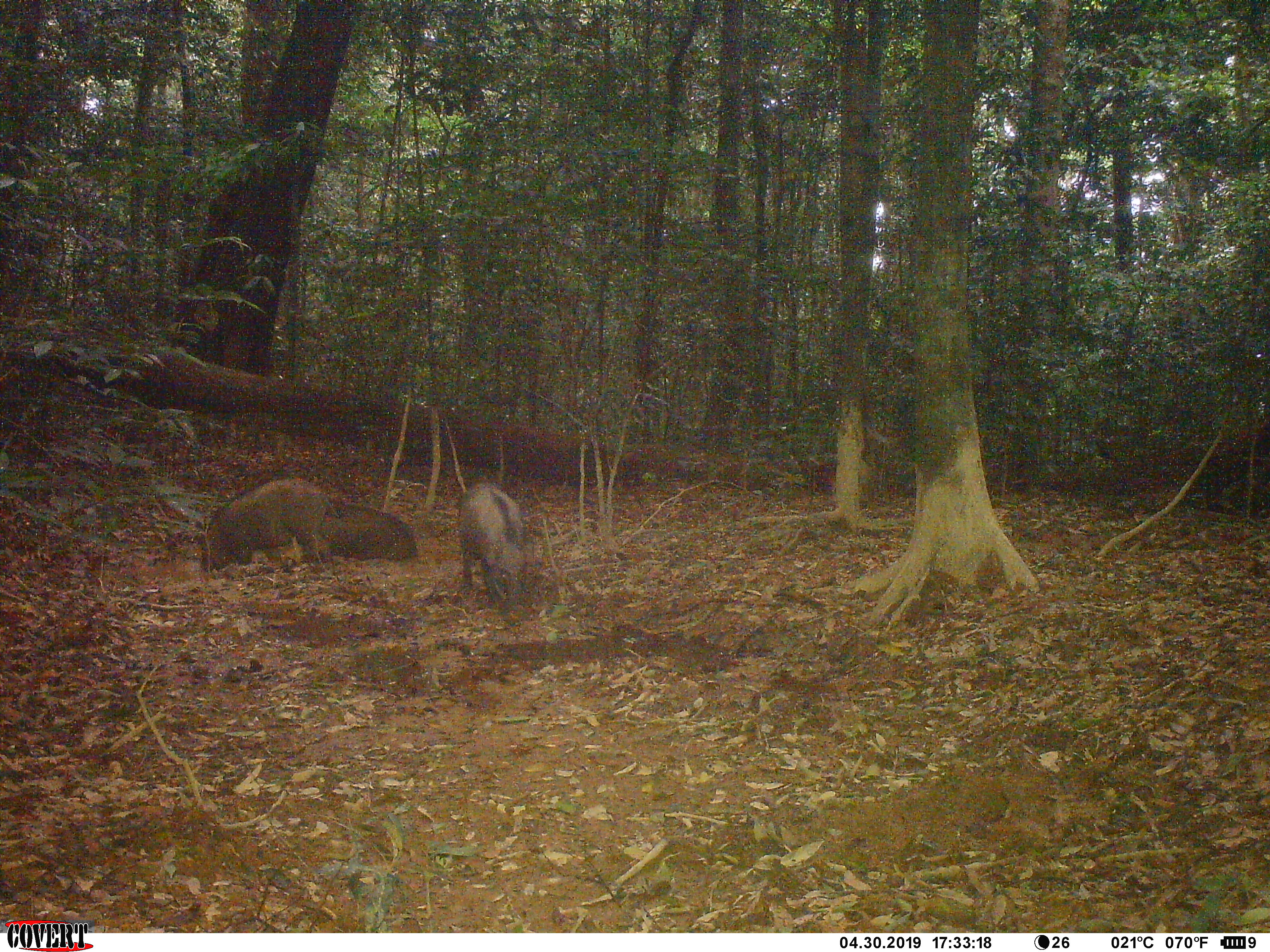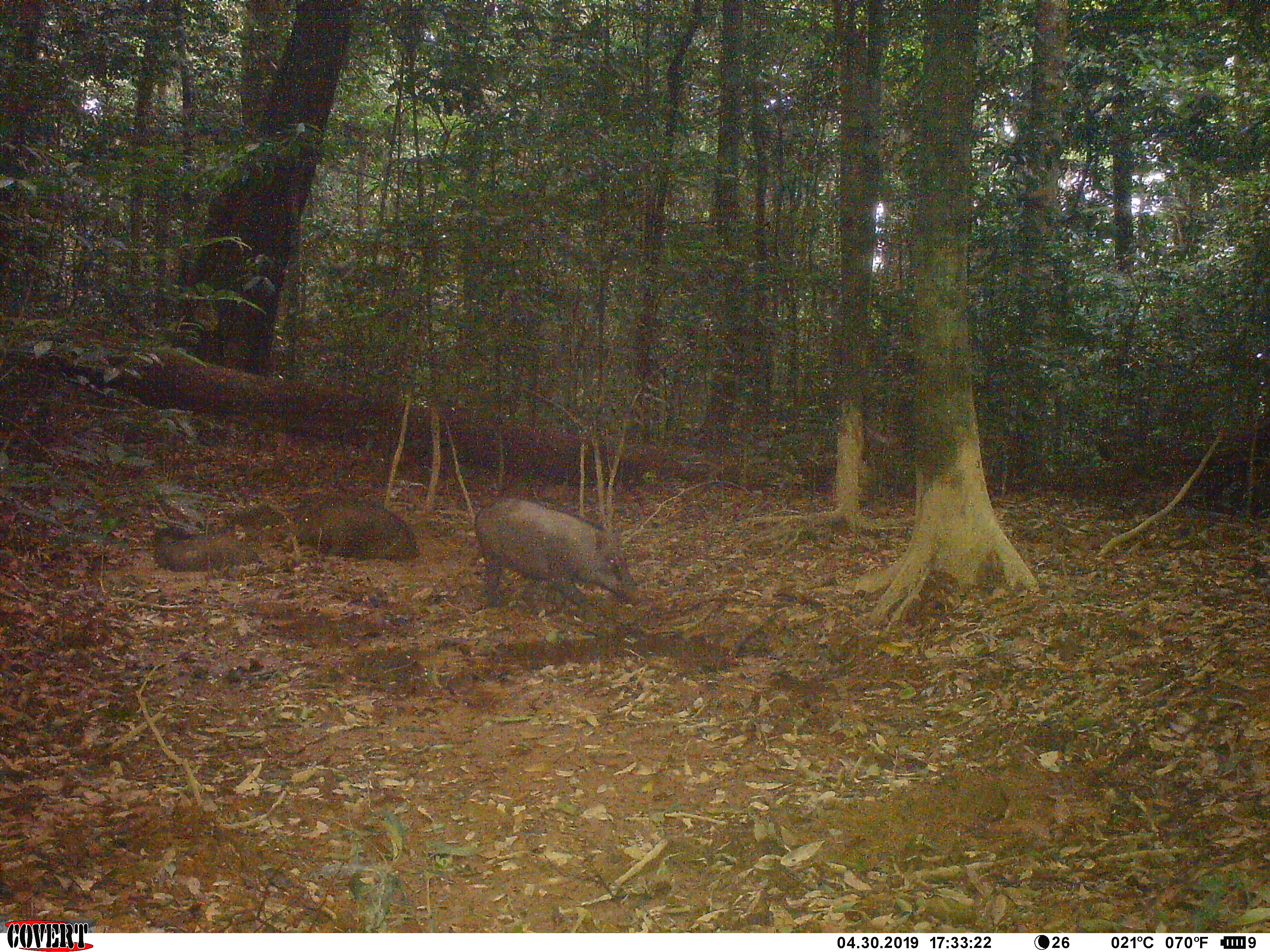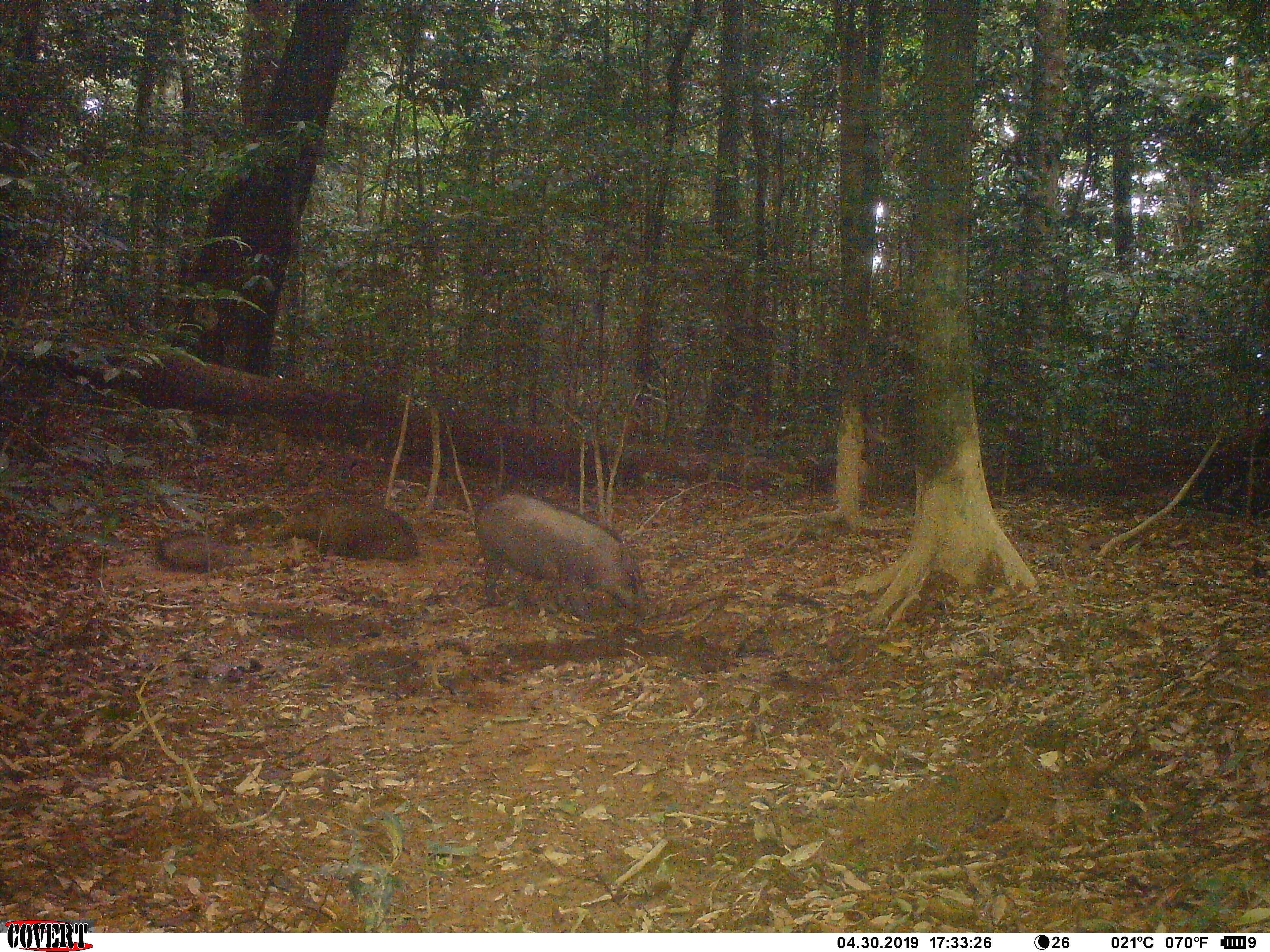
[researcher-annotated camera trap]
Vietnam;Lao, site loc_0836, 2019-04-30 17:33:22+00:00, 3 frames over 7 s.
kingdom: Animalia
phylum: Chordata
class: Mammalia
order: Artiodactyla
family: Suidae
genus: Sus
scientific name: Sus scrofa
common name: eurasian wild pig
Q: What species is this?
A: Eurasian wild pig (Sus scrofa).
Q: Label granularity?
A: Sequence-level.